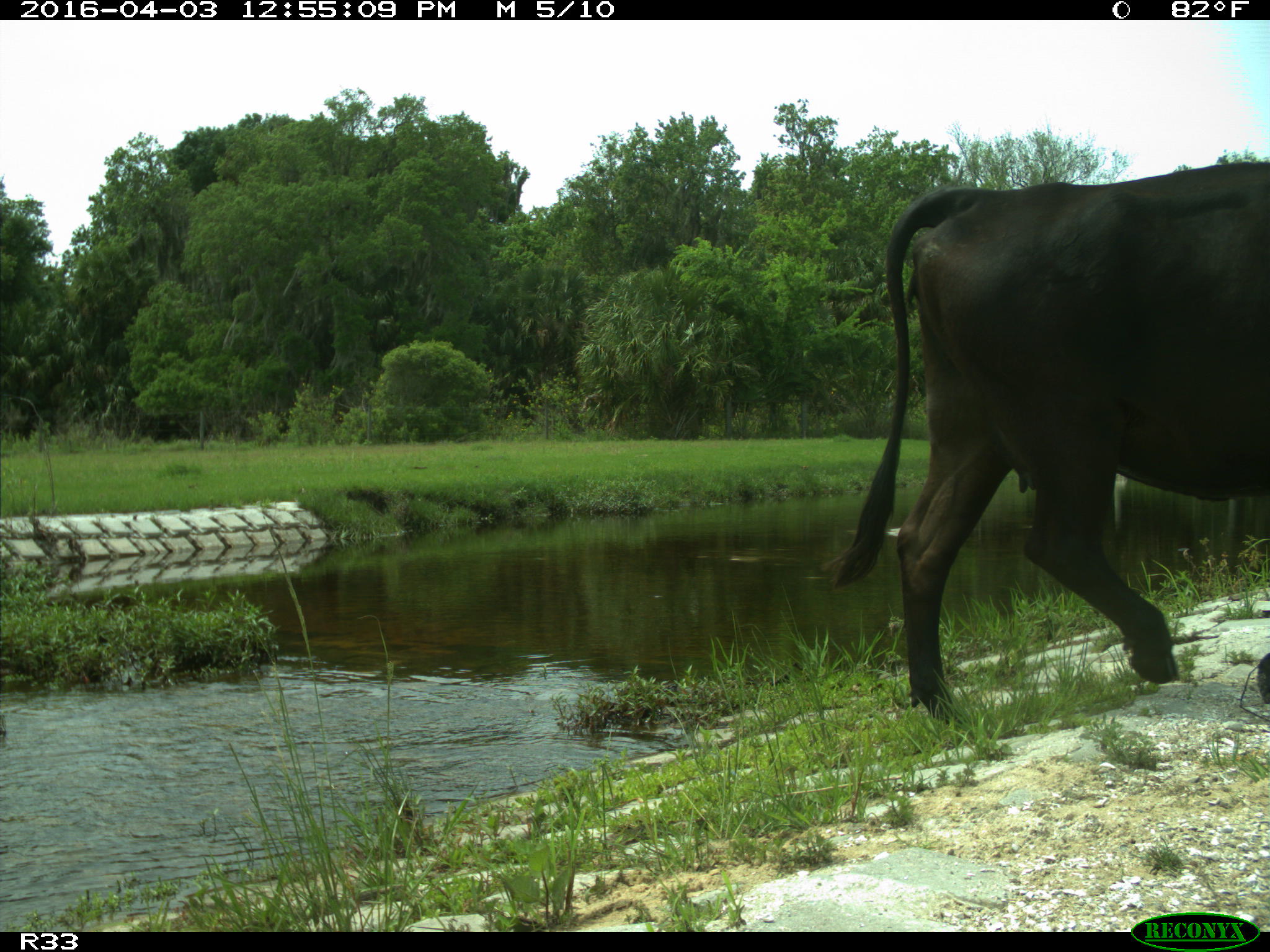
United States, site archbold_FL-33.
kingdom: Animalia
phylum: Chordata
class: Mammalia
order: Artiodactyla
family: Bovidae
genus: Bos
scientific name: Bos taurus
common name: domestic cow